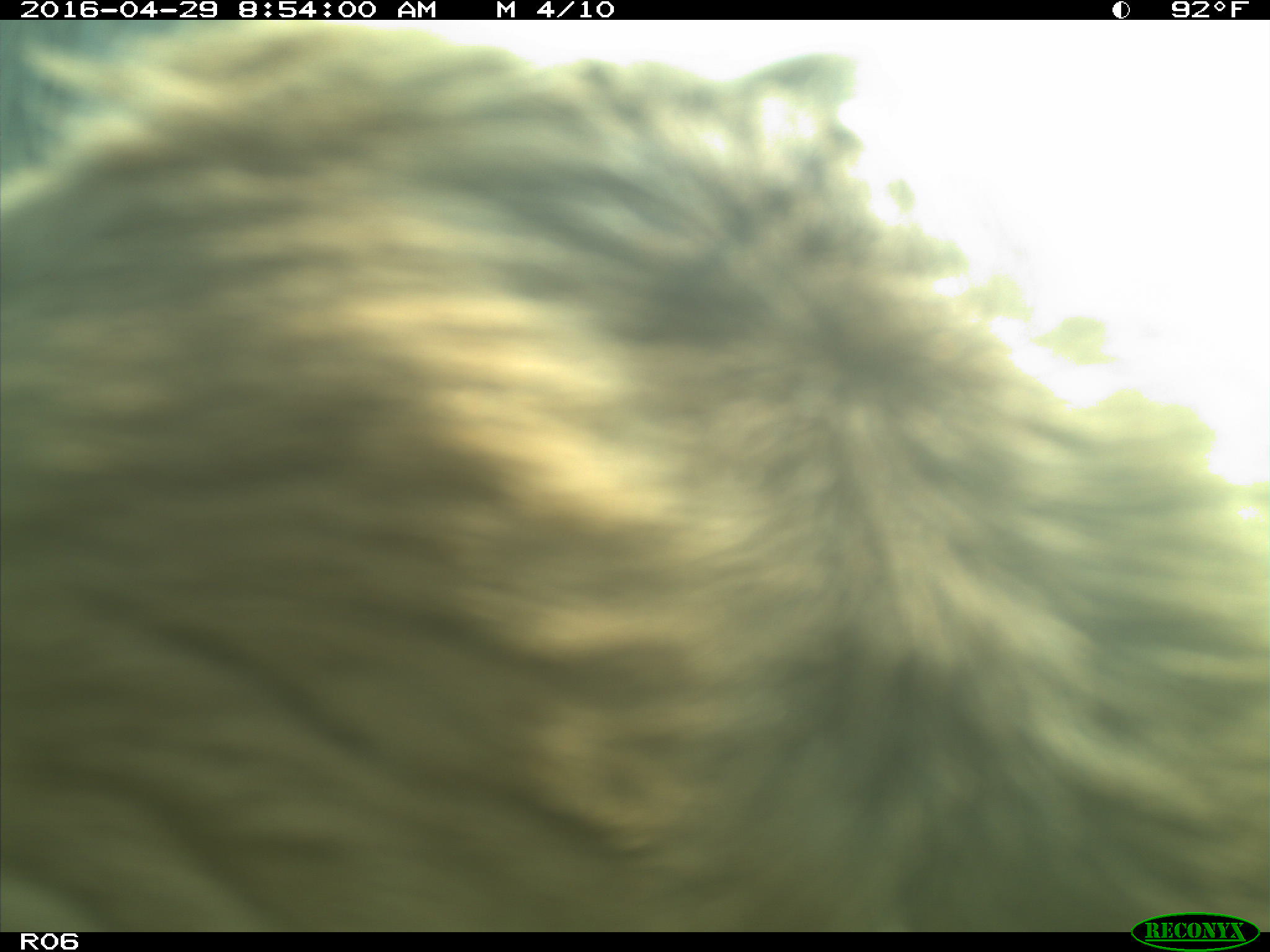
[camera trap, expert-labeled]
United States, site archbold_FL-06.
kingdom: Animalia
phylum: Chordata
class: Mammalia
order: Artiodactyla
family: Bovidae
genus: Bos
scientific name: Bos taurus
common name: domestic cow